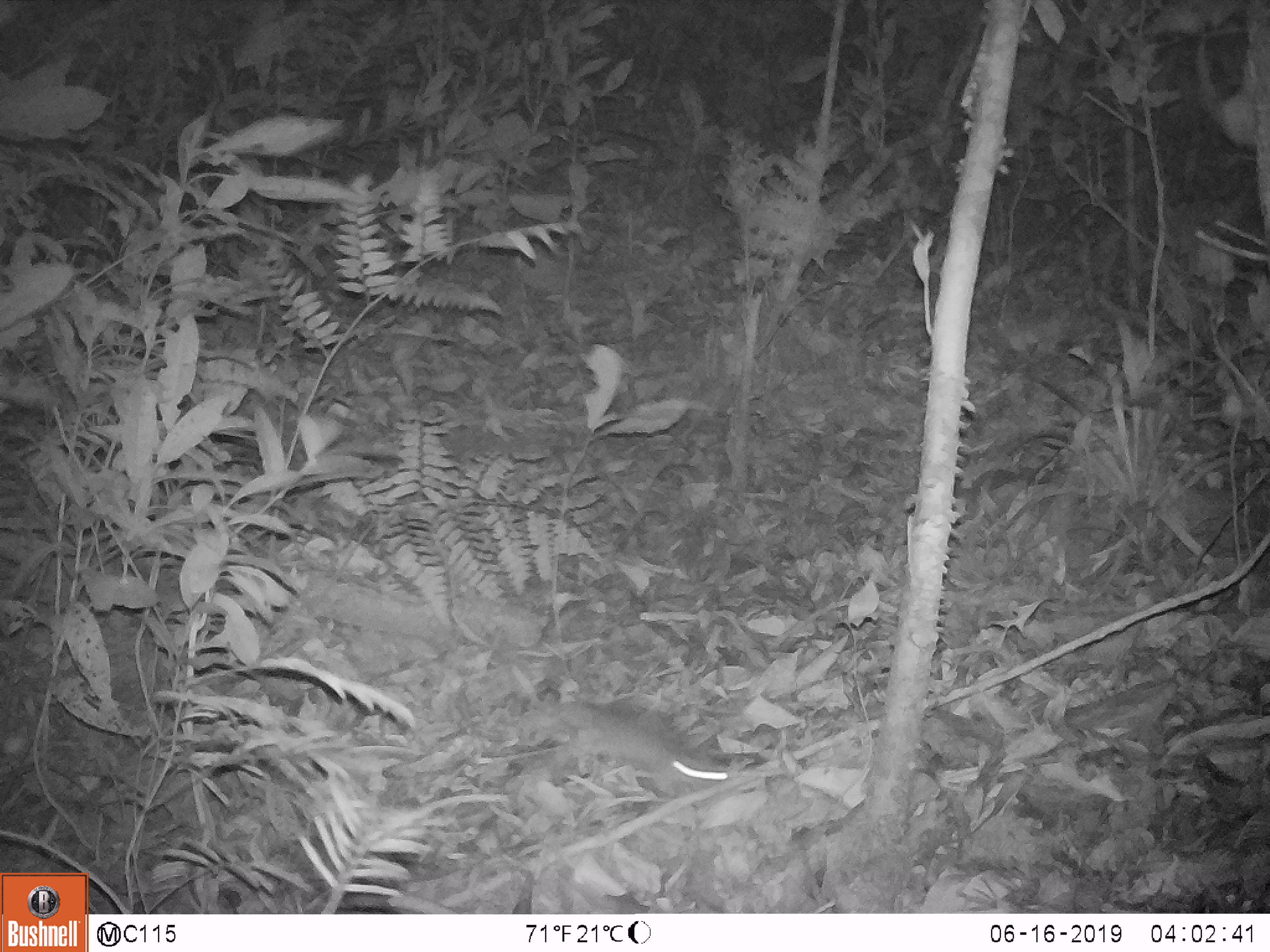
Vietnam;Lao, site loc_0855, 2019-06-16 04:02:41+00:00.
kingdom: Animalia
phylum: Chordata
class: Mammalia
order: Rodentia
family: Muridae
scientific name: Muridae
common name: old-world mice and rats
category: unidentified murid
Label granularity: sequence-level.